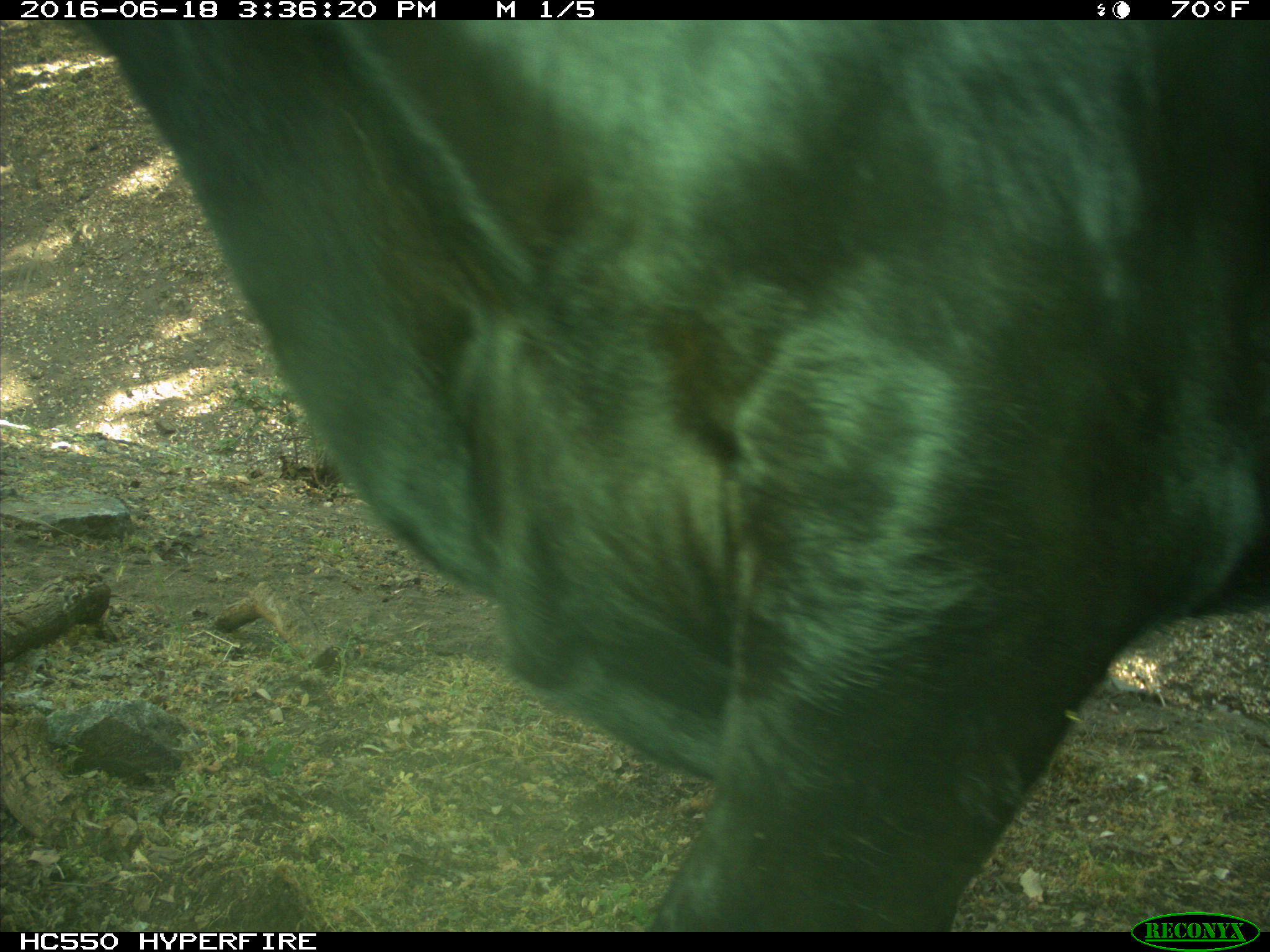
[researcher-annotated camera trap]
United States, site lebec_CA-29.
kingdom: Animalia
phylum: Chordata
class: Mammalia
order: Artiodactyla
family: Bovidae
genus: Bos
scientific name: Bos taurus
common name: domestic cow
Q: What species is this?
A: Bos taurus (domestic cow).